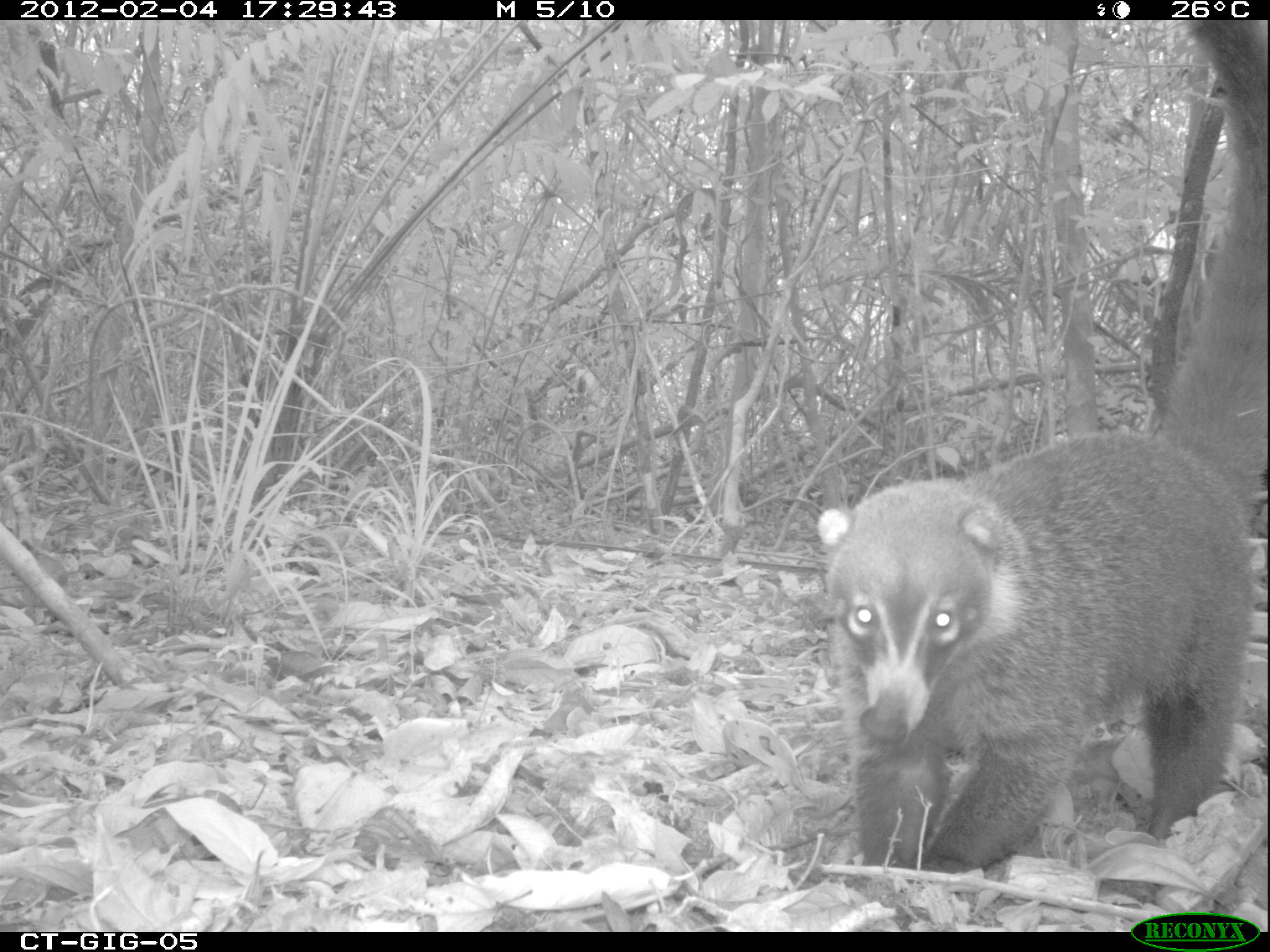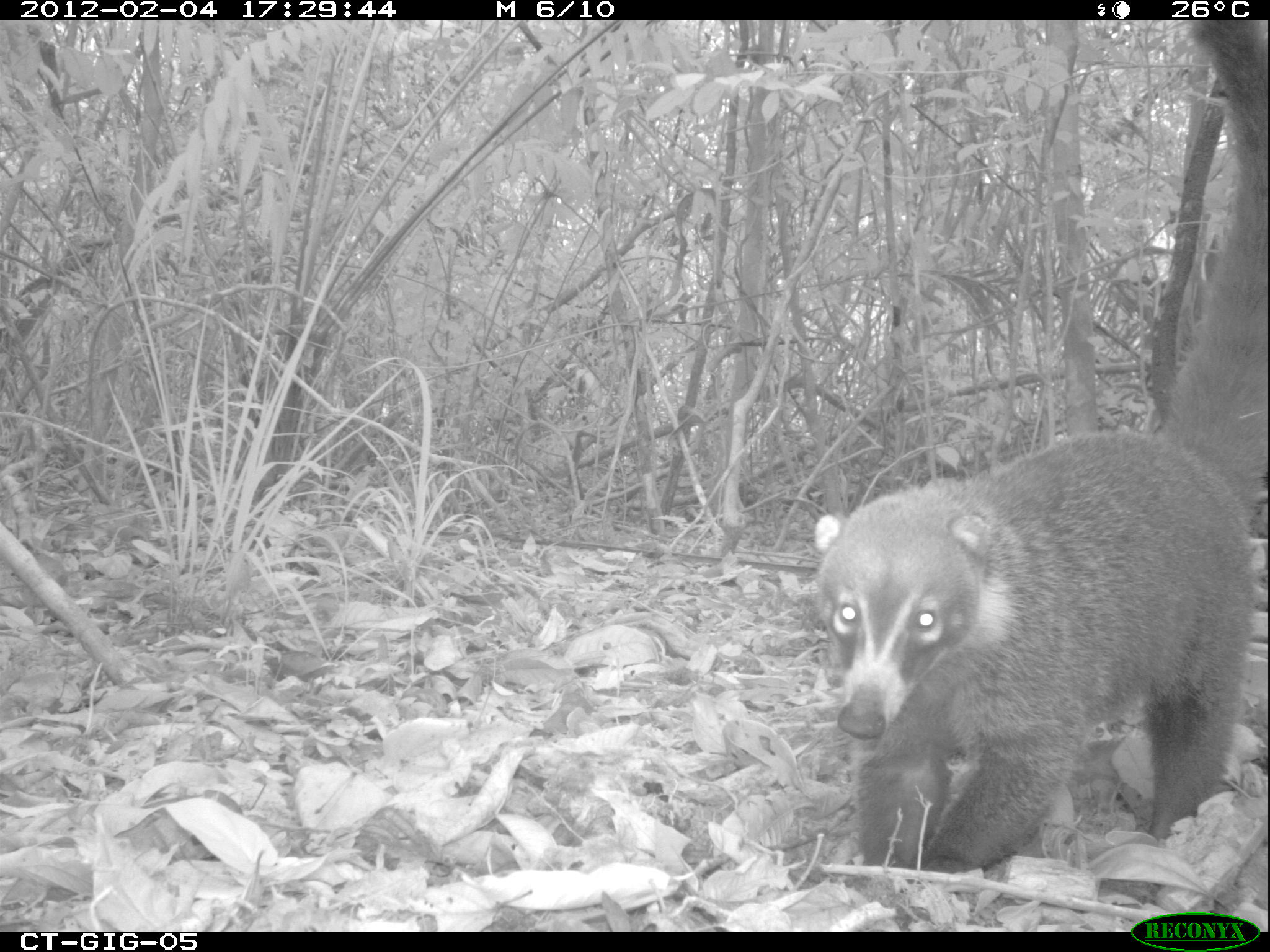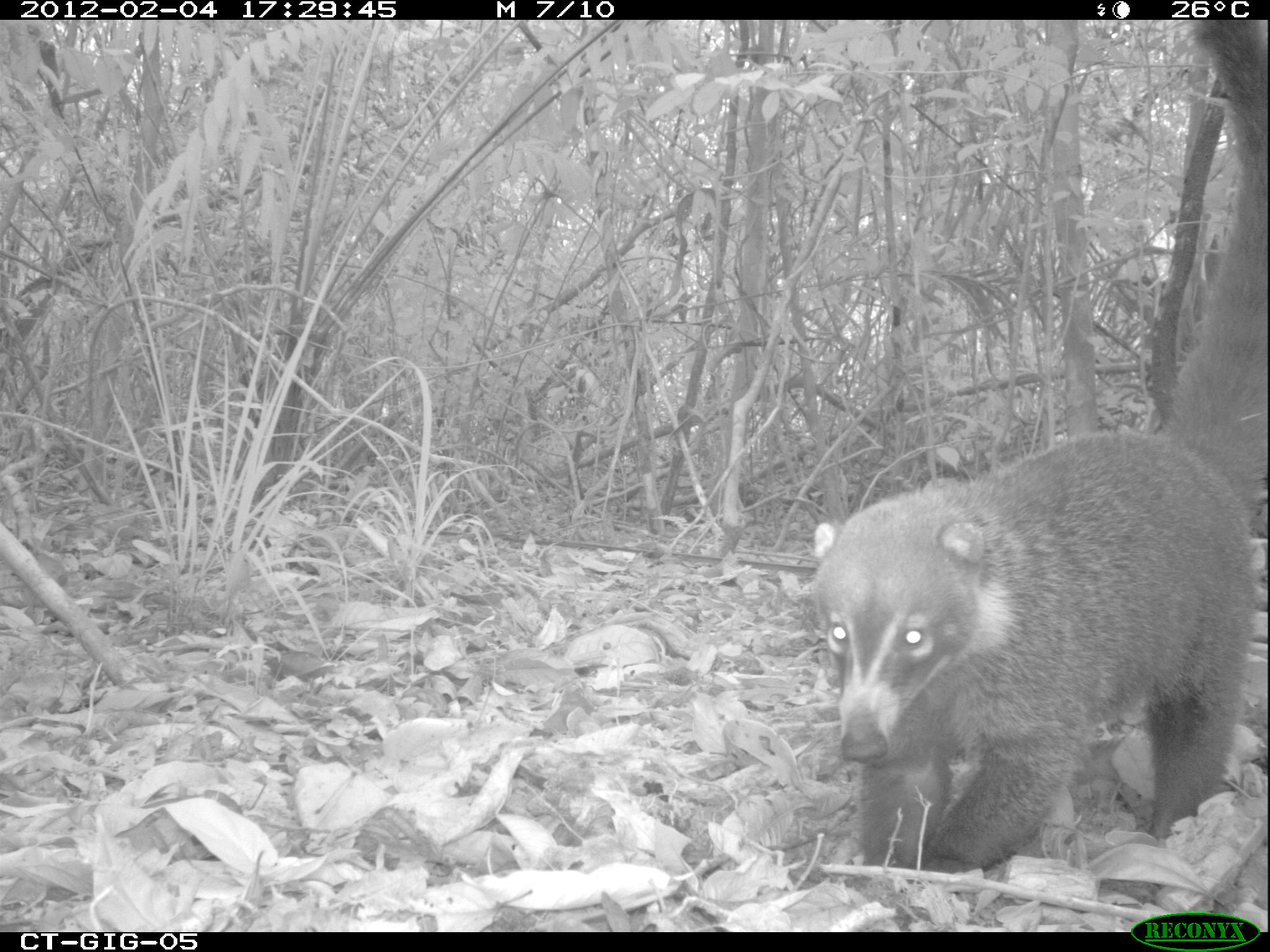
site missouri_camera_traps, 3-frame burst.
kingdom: Animalia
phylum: Chordata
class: Mammalia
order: Carnivora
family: Procyonidae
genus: Nasua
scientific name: Nasua narica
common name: white-nosed coati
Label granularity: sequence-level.